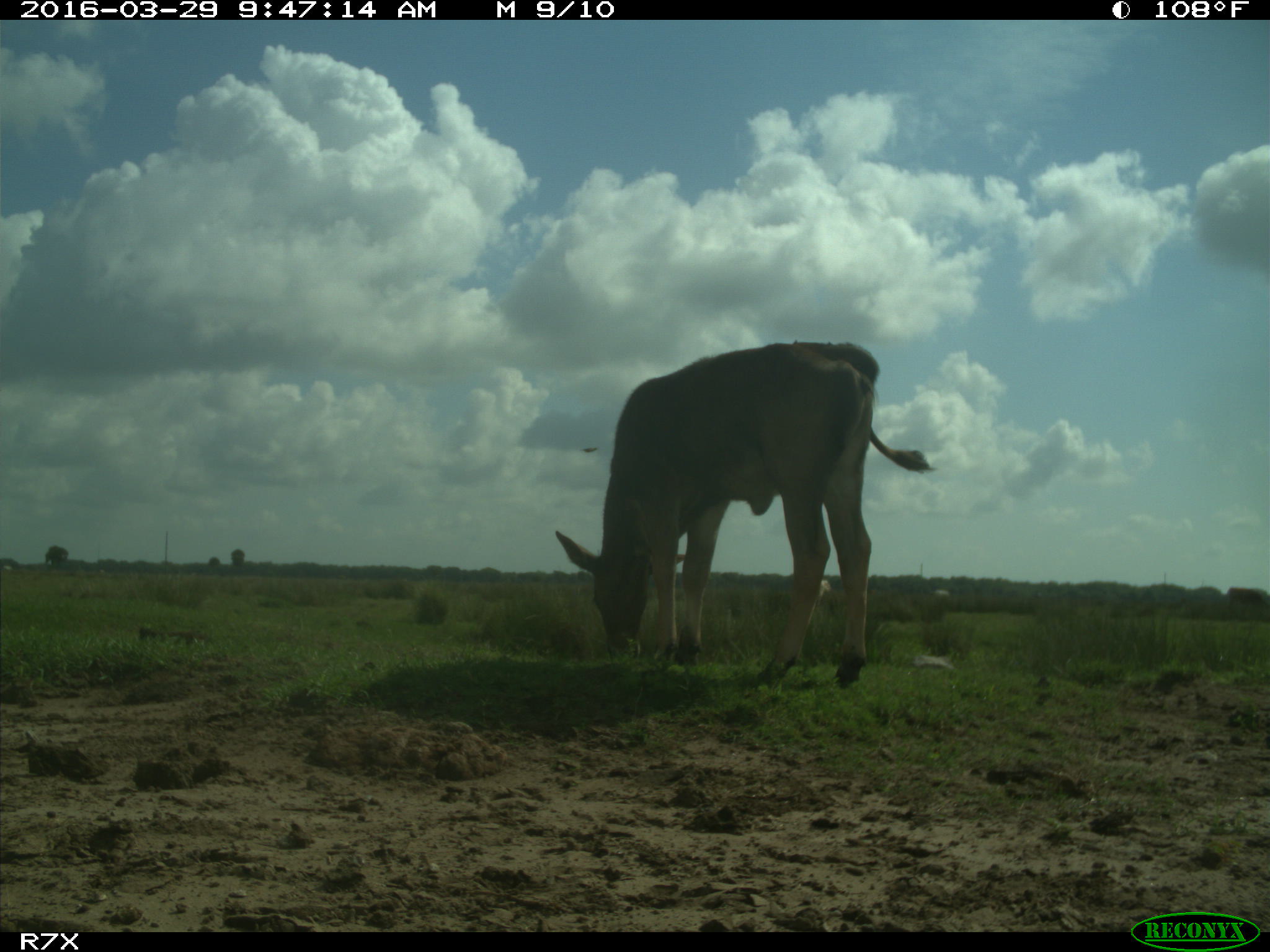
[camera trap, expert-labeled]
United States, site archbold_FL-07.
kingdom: Animalia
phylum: Chordata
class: Mammalia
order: Artiodactyla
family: Bovidae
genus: Bos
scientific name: Bos taurus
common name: domestic cow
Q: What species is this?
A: Bos taurus (domestic cow).